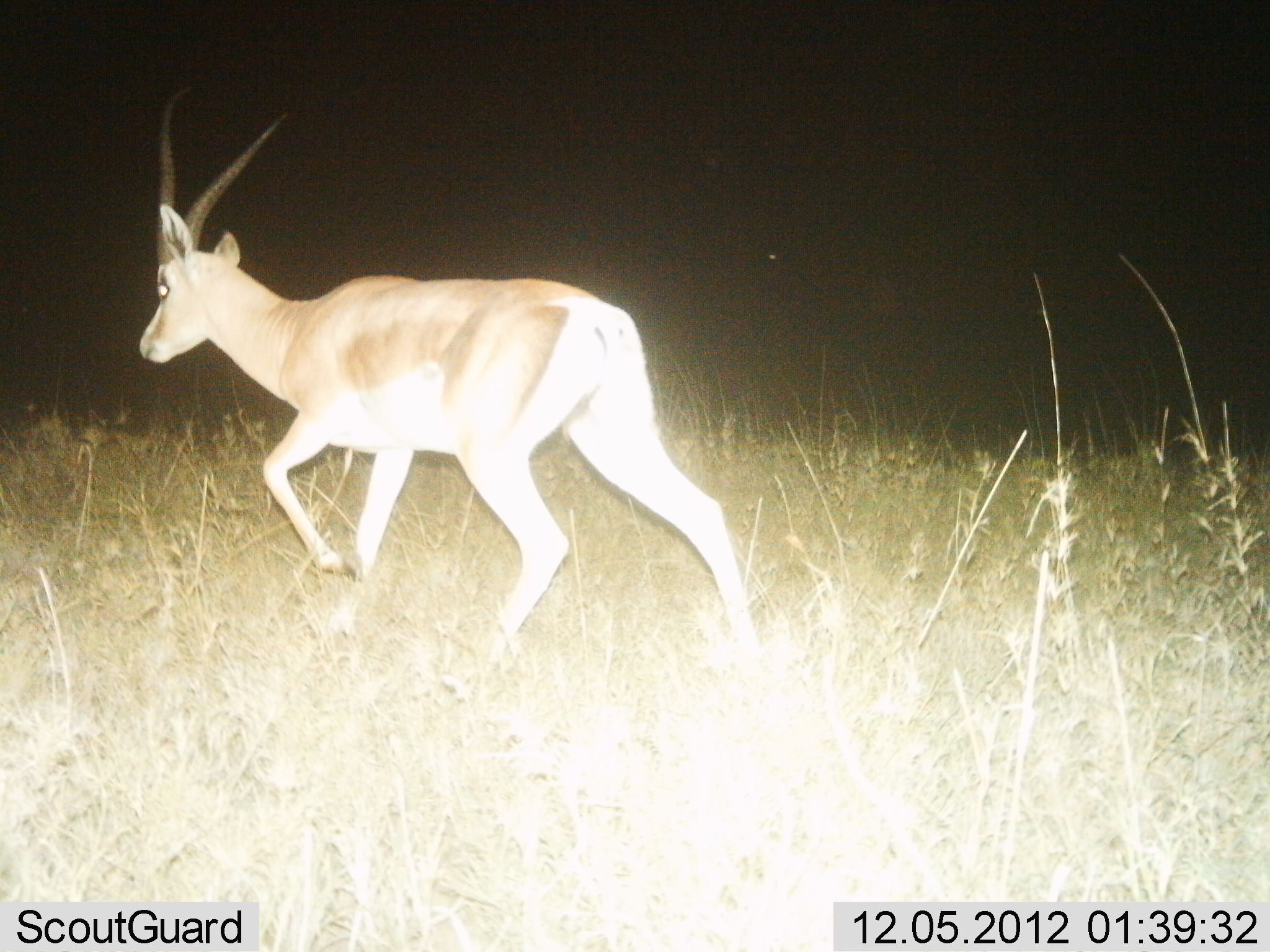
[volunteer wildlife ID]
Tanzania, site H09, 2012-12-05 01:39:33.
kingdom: Animalia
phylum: Chordata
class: Mammalia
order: Artiodactyla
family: Bovidae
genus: Nanger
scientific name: Nanger granti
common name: grant's gazelle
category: gazellegrants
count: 1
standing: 0%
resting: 0%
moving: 100%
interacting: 0%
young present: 0%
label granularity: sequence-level